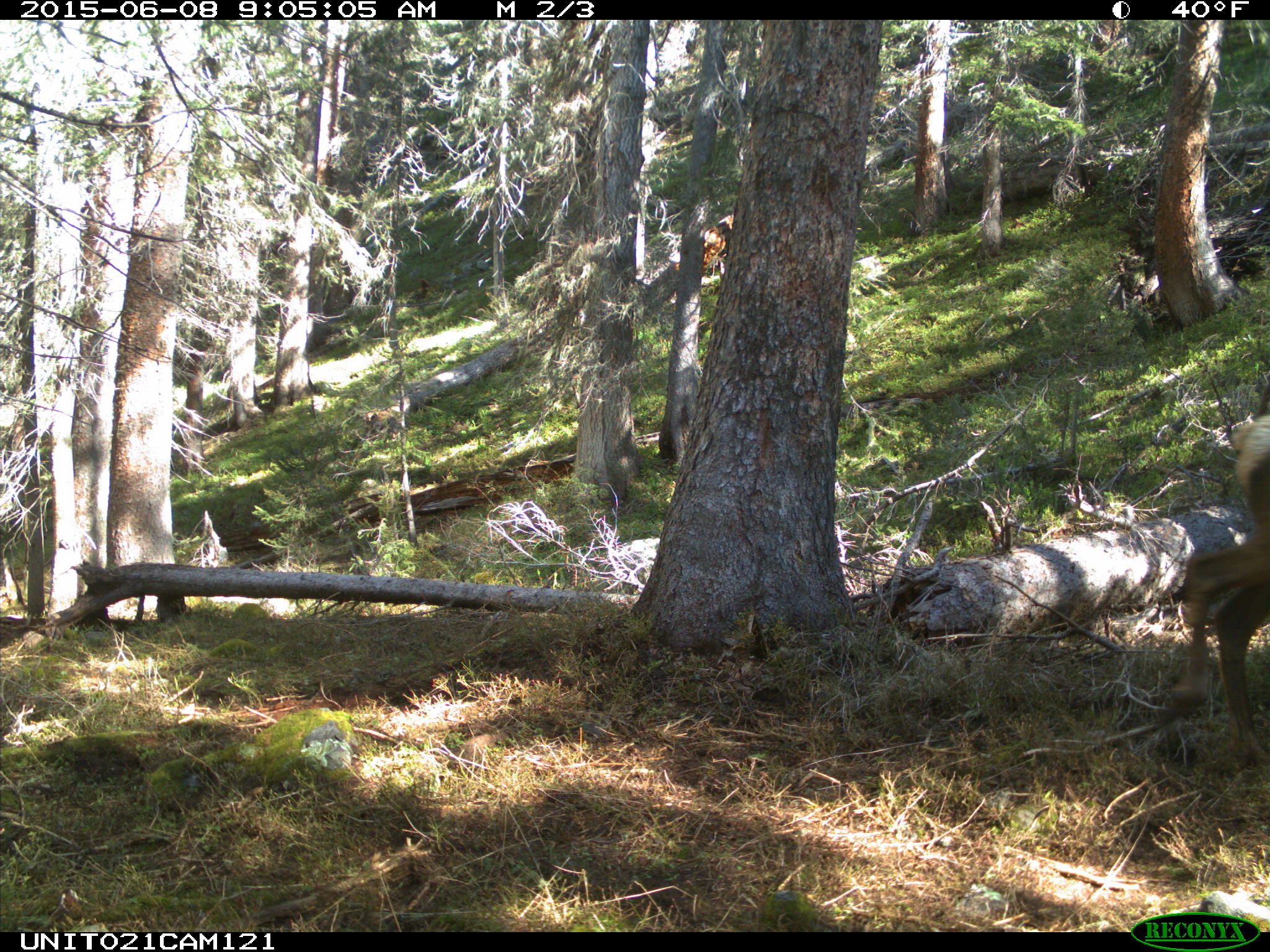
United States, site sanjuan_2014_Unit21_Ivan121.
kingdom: Animalia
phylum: Chordata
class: Mammalia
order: Artiodactyla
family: Cervidae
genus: Cervus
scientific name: Cervus elaphus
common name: red deer